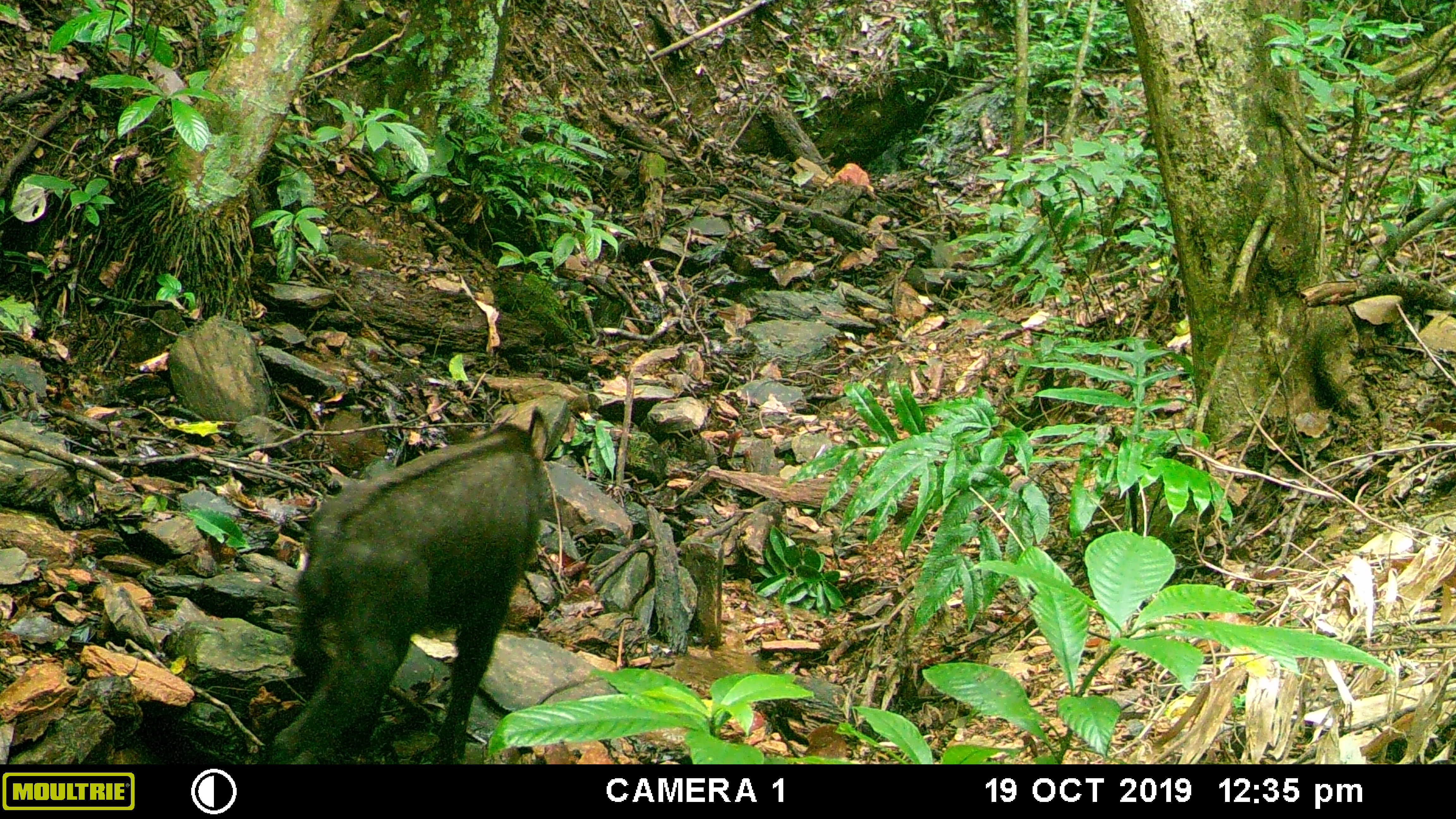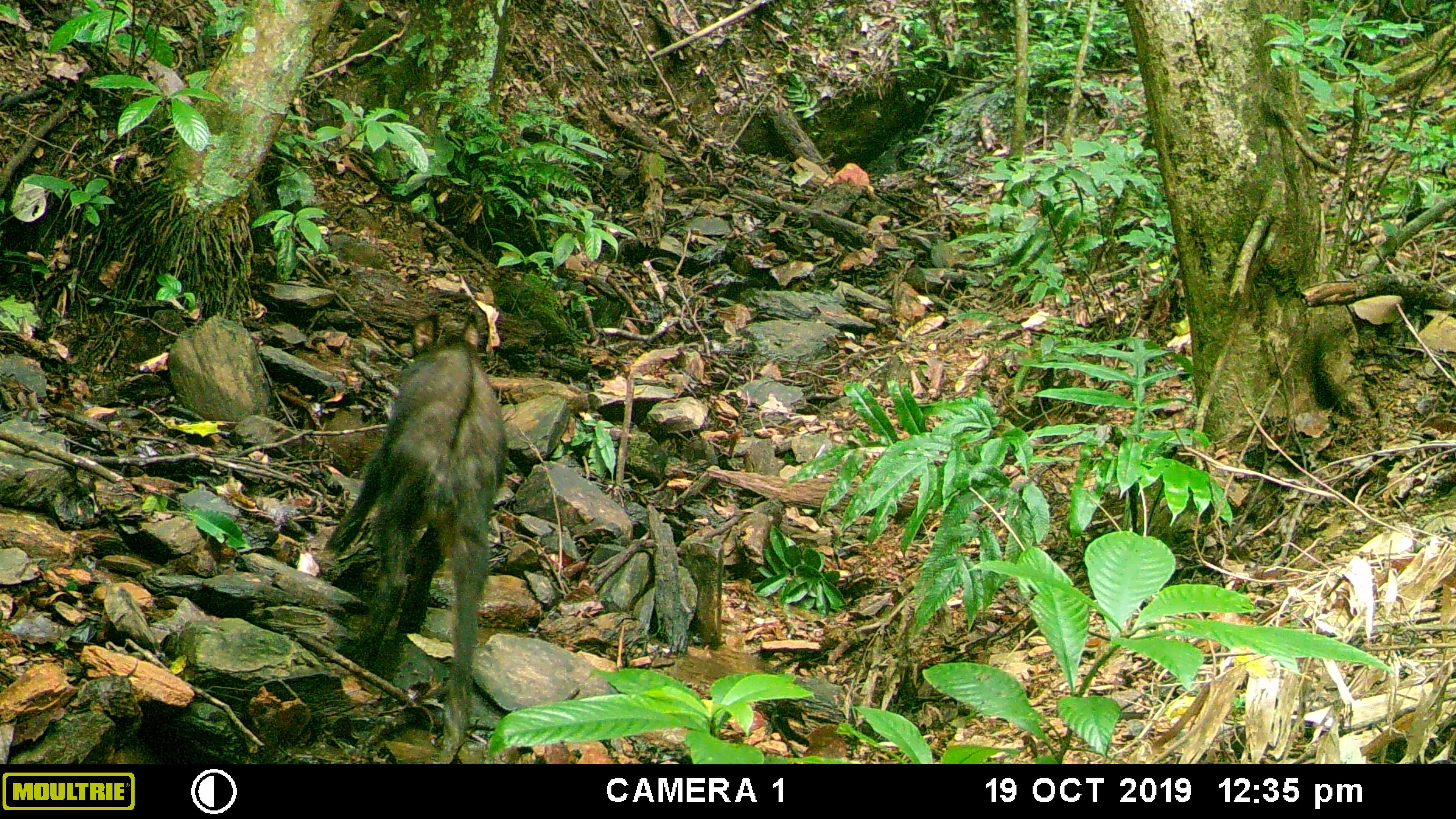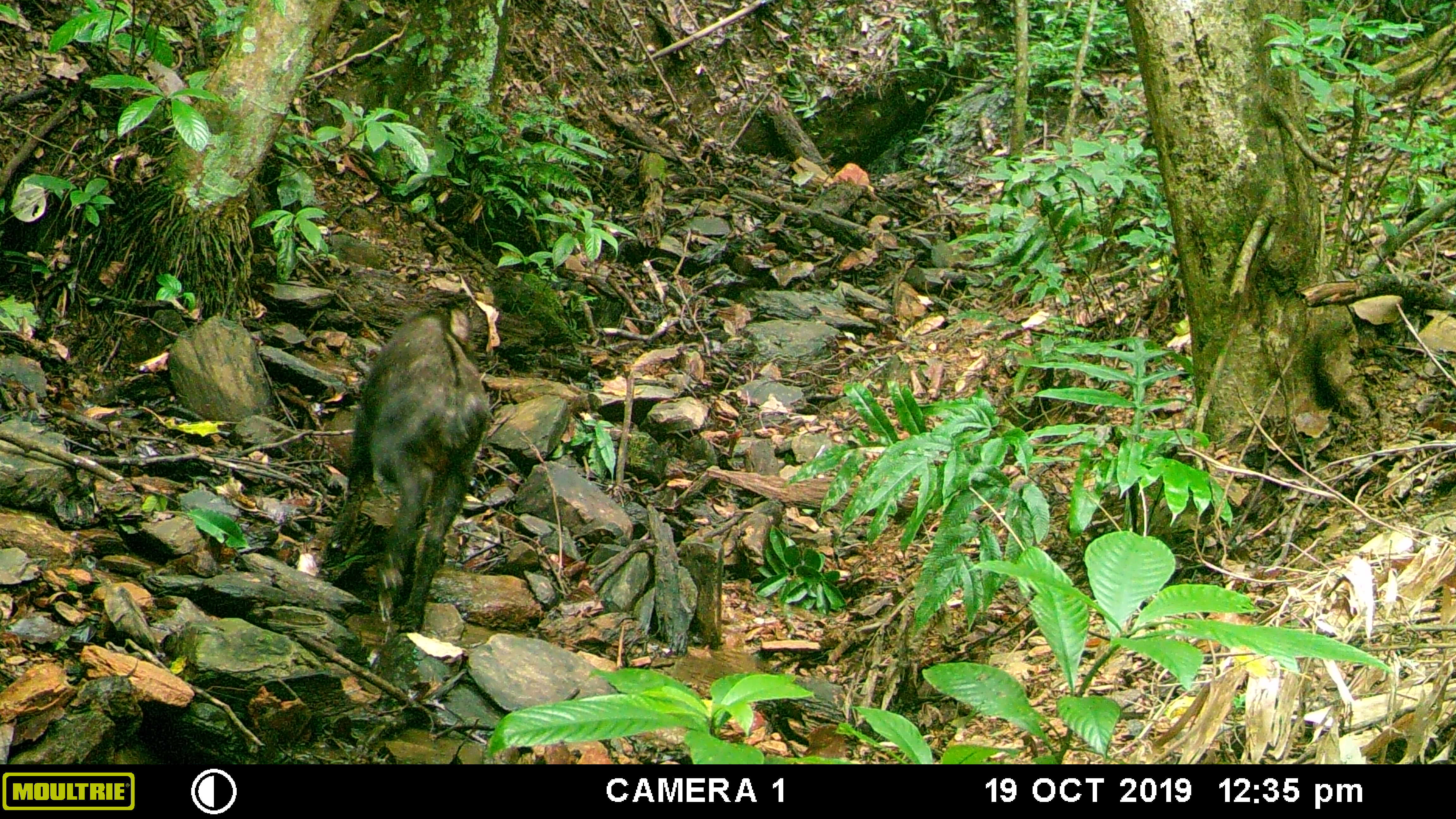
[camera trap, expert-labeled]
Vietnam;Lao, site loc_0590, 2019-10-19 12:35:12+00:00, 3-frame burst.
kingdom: Animalia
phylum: Chordata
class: Mammalia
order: Artiodactyla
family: Bovidae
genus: Capricornis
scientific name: Capricornis sumatraensis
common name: chinese serow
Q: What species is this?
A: Chinese serow (Capricornis sumatraensis).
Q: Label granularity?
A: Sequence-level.